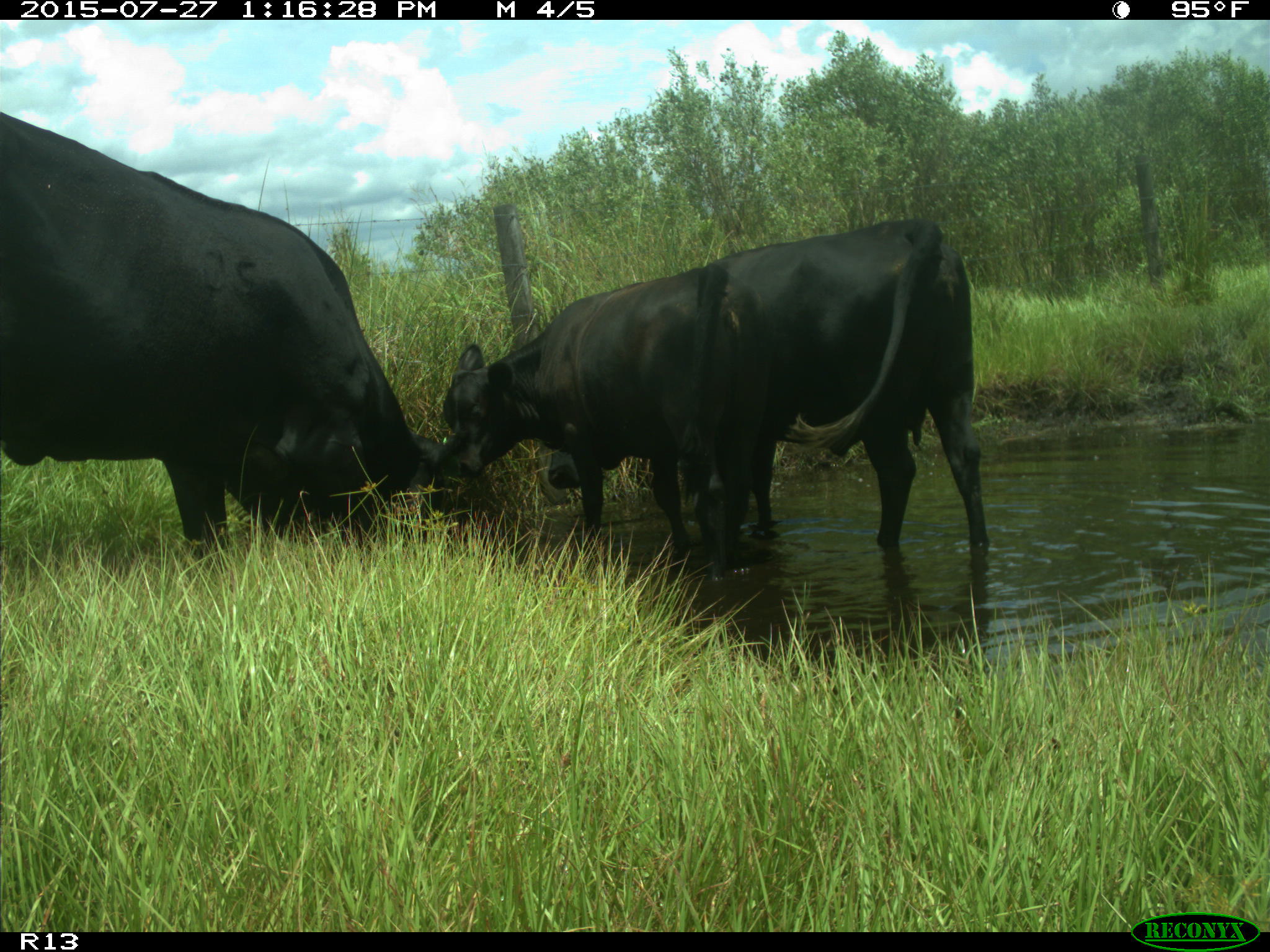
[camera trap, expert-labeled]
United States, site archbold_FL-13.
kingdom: Animalia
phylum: Chordata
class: Mammalia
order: Artiodactyla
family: Bovidae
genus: Bos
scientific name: Bos taurus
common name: domestic cow